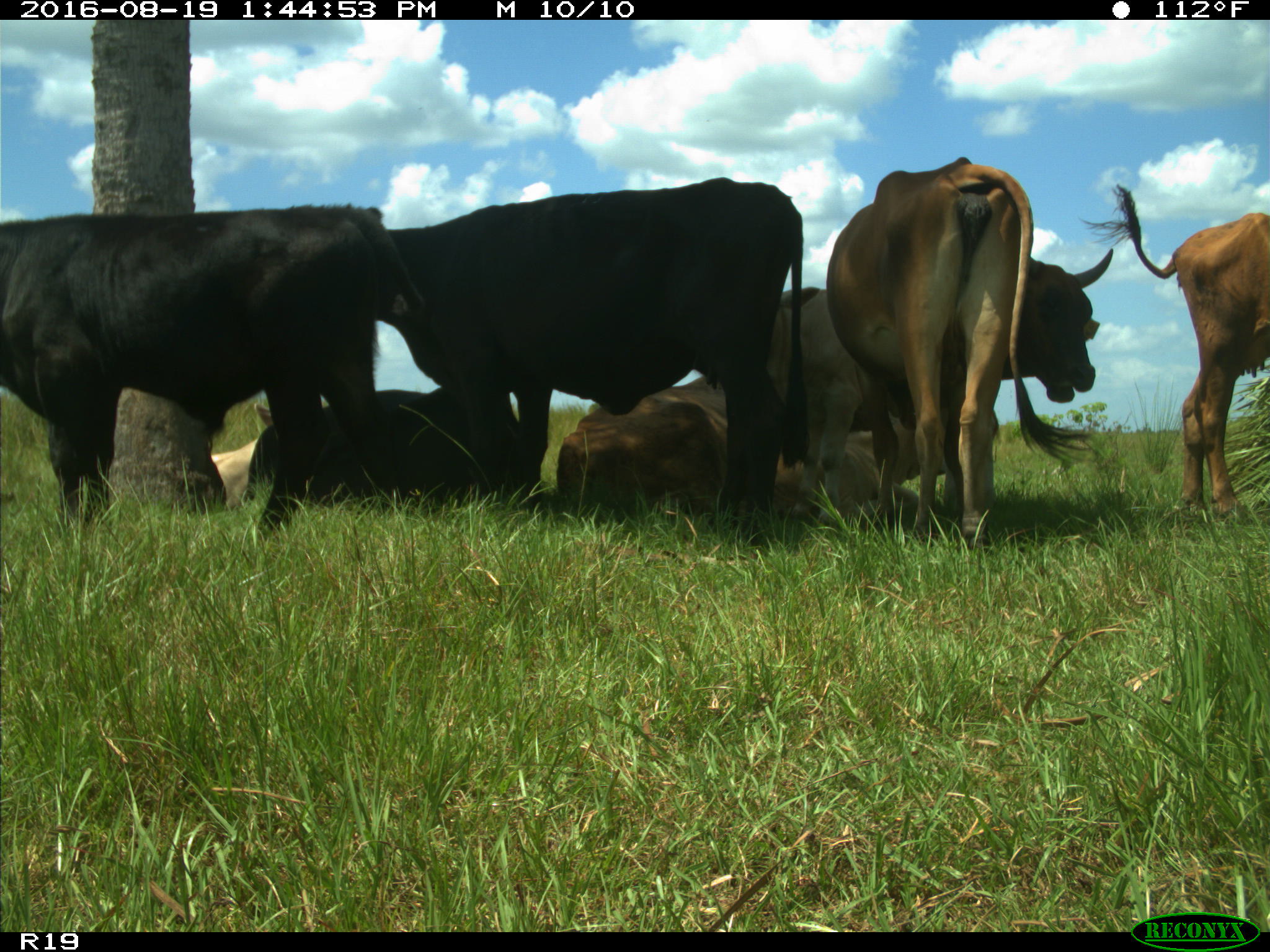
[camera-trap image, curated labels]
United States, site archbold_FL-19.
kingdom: Animalia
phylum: Chordata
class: Mammalia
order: Artiodactyla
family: Bovidae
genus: Bos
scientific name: Bos taurus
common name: domestic cow